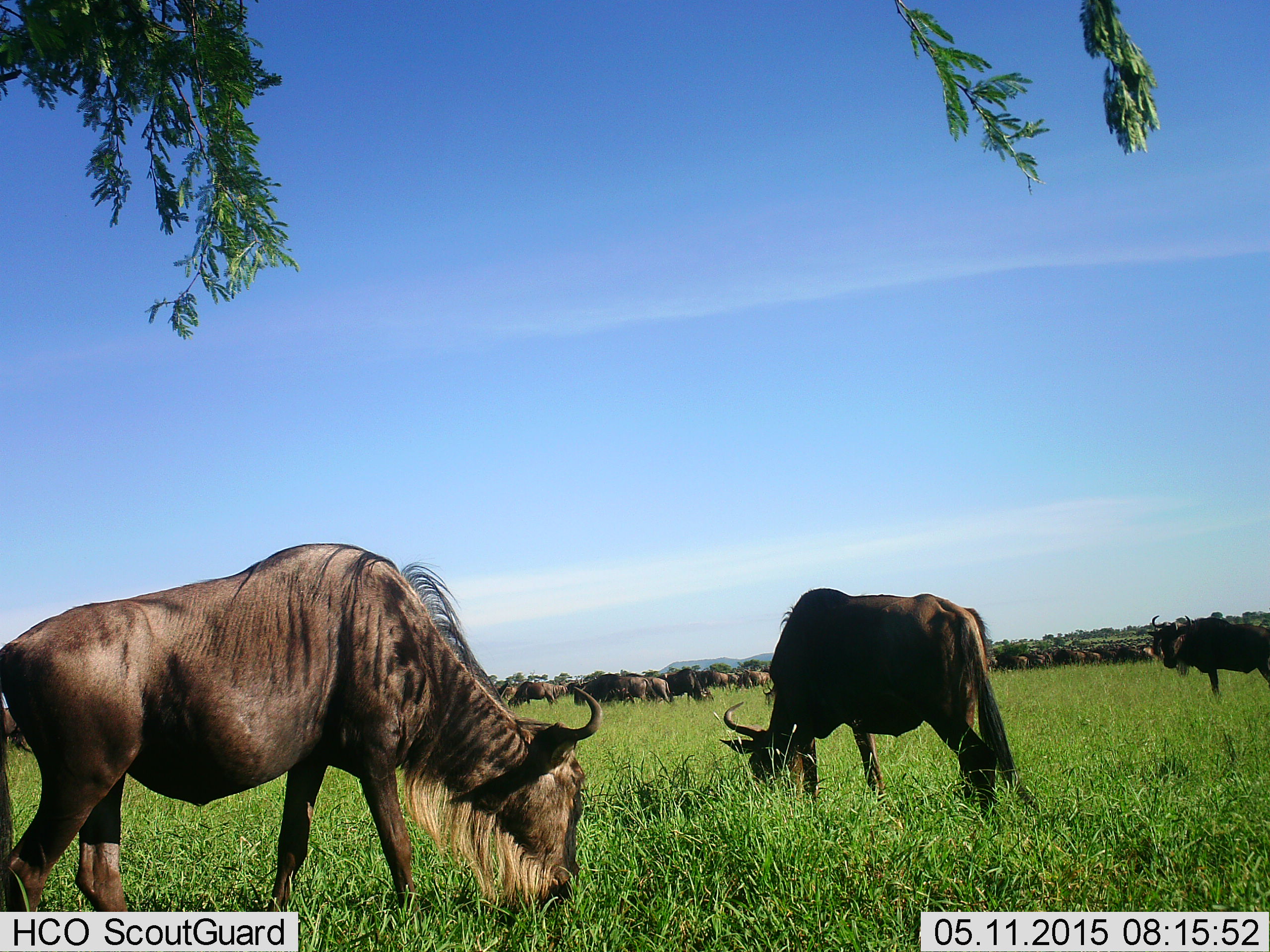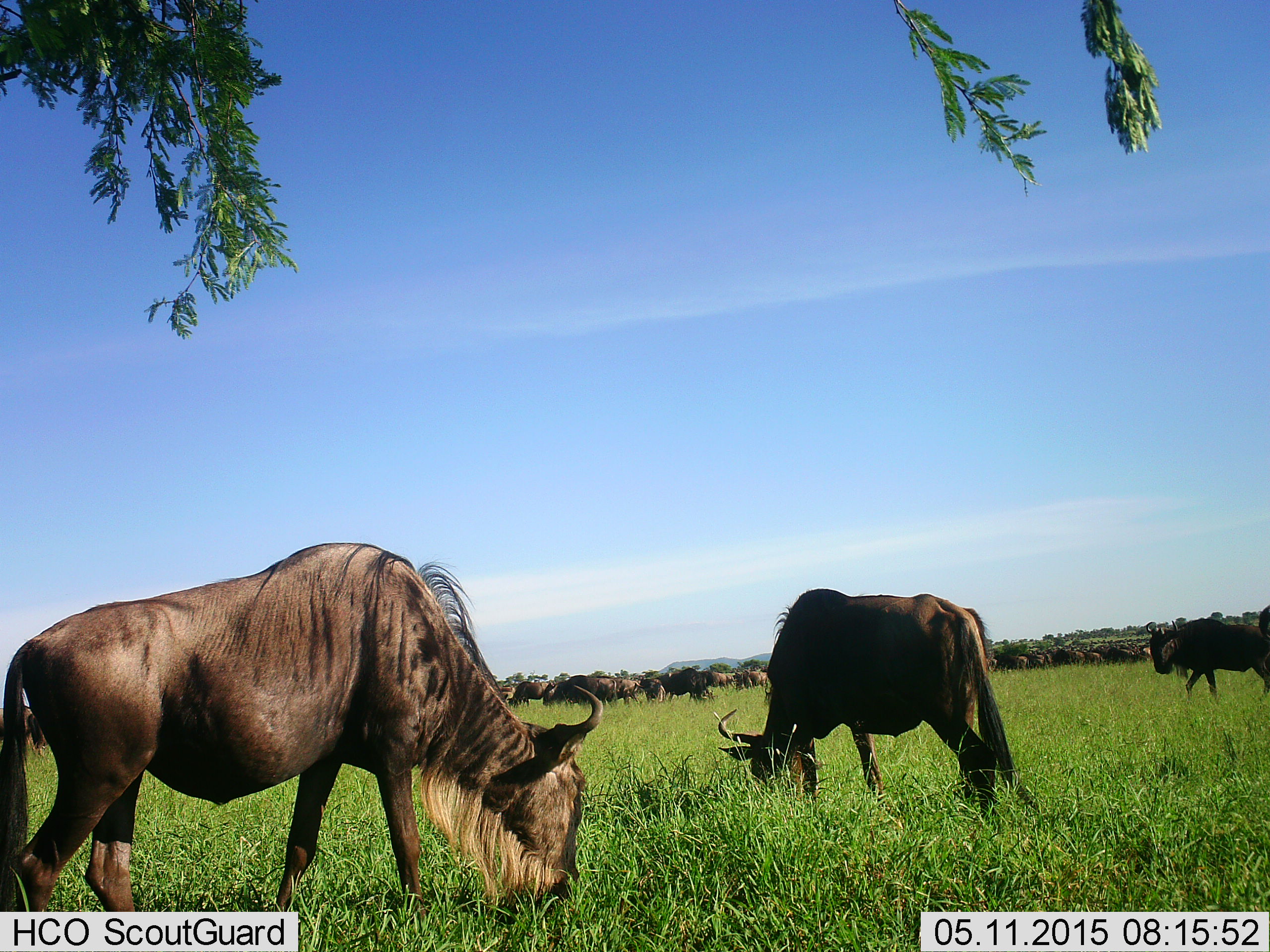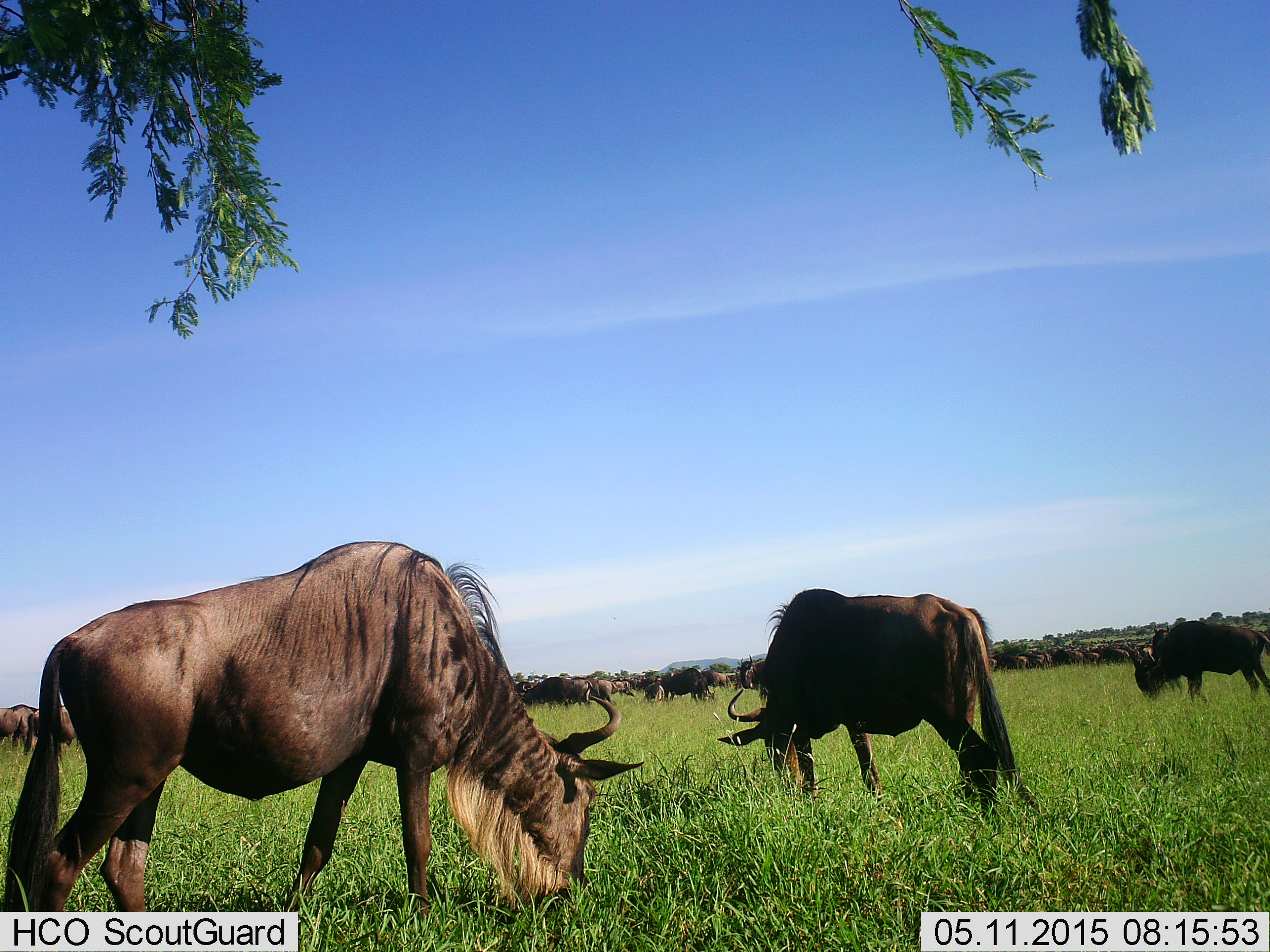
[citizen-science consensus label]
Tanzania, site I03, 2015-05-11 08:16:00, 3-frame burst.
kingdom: Animalia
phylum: Chordata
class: Mammalia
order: Artiodactyla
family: Bovidae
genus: Connochaetes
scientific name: Connochaetes taurinus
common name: blue wildebeest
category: wildebeest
Wildebeest (blue wildebeest) (Connochaetes taurinus), count 11-50. Behavior (volunteer vote fractions): standing 40%, resting 10%, moving 40%, interacting 10%. Young present (vote fraction): 0%. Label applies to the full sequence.